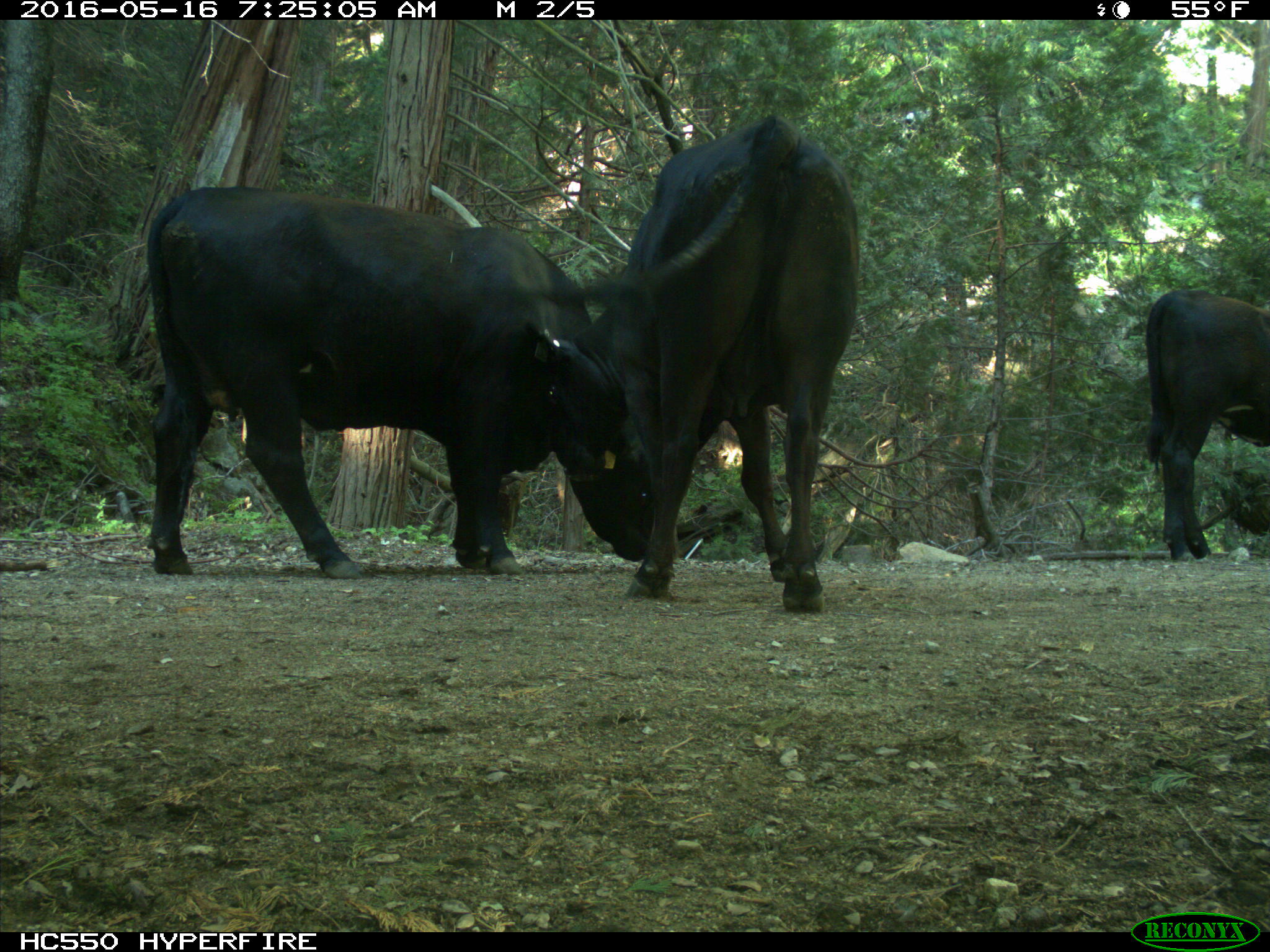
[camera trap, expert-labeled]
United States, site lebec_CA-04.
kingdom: Animalia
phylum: Chordata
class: Mammalia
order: Artiodactyla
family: Bovidae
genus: Bos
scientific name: Bos taurus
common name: domestic cow